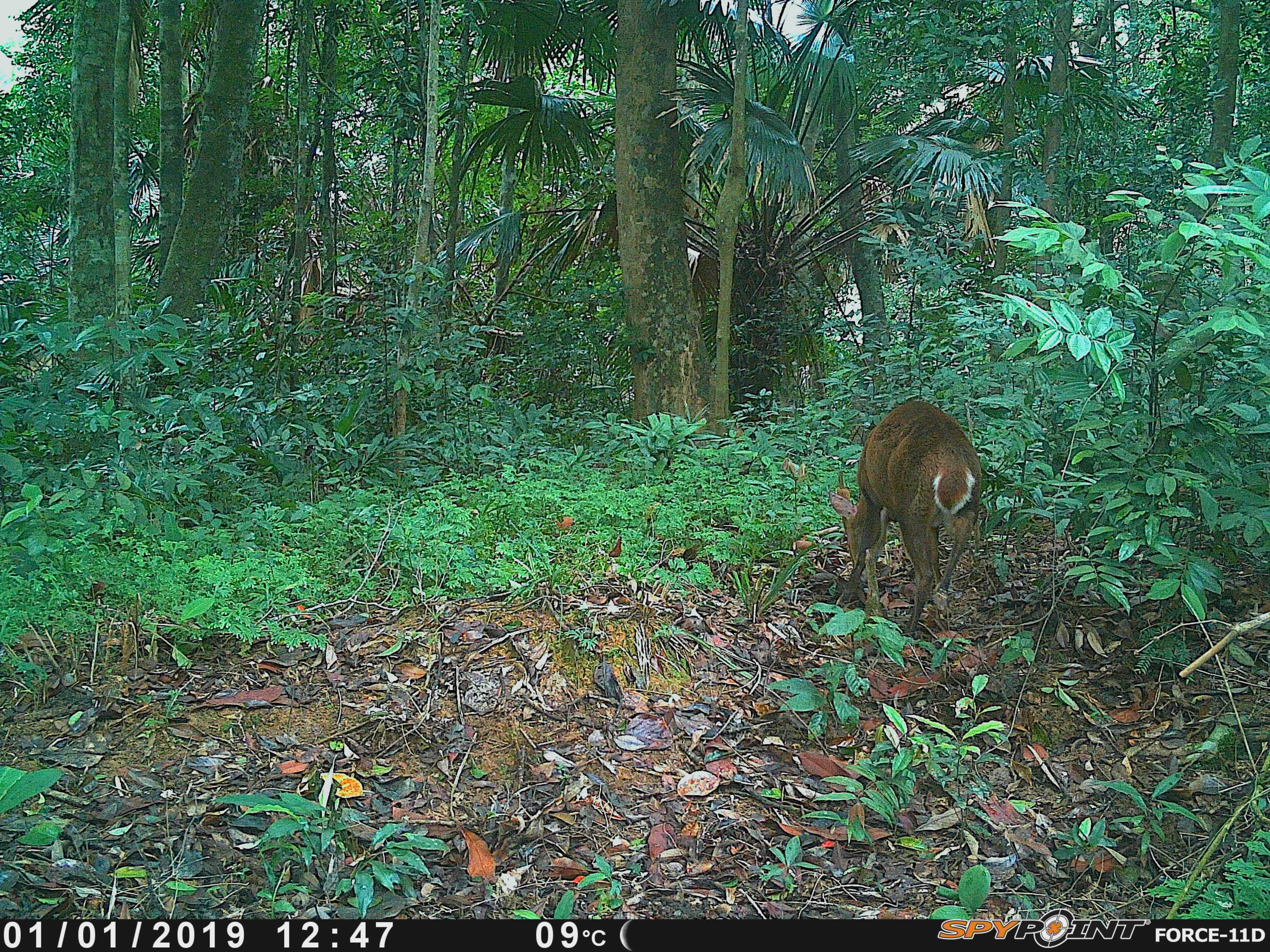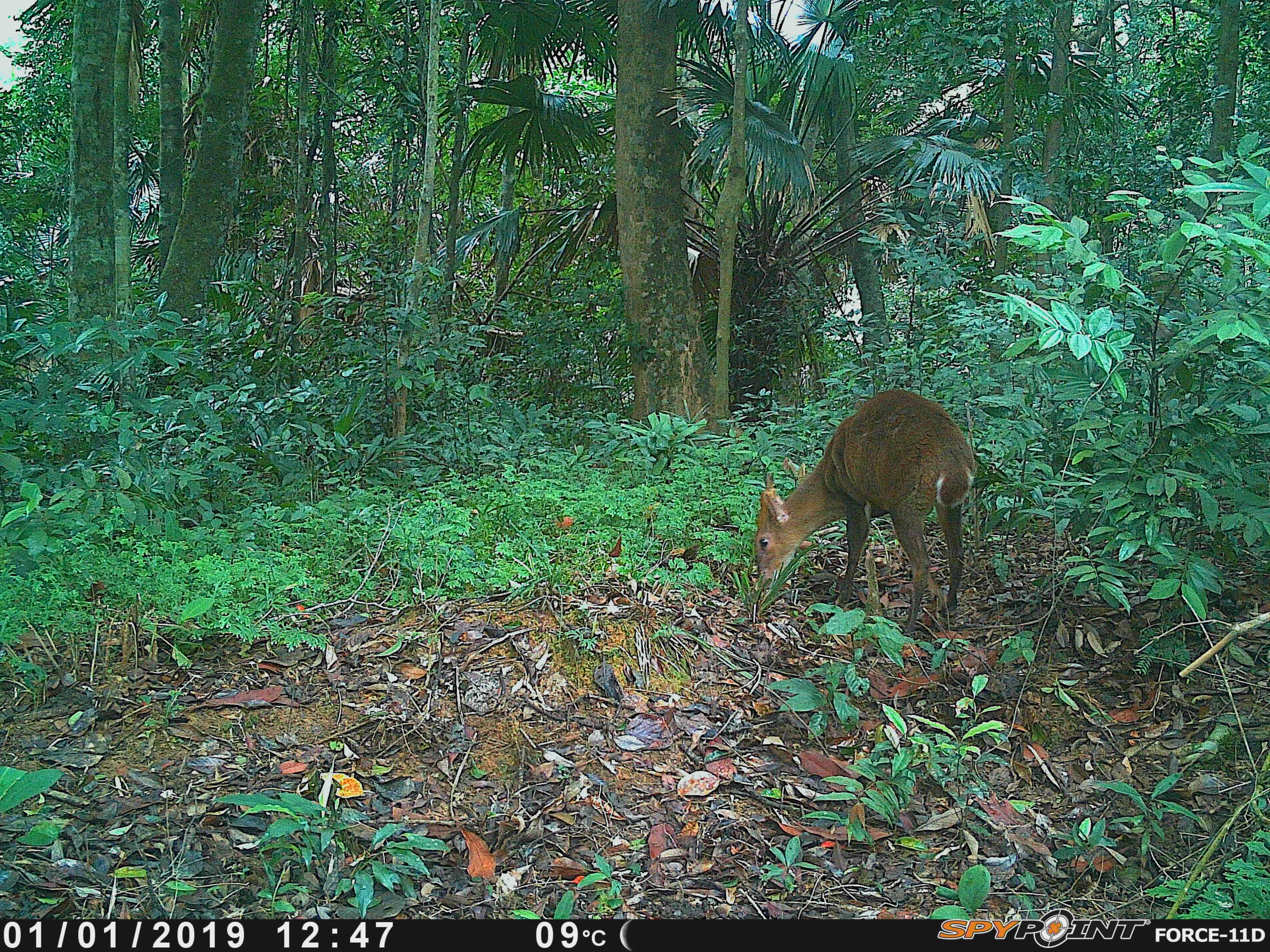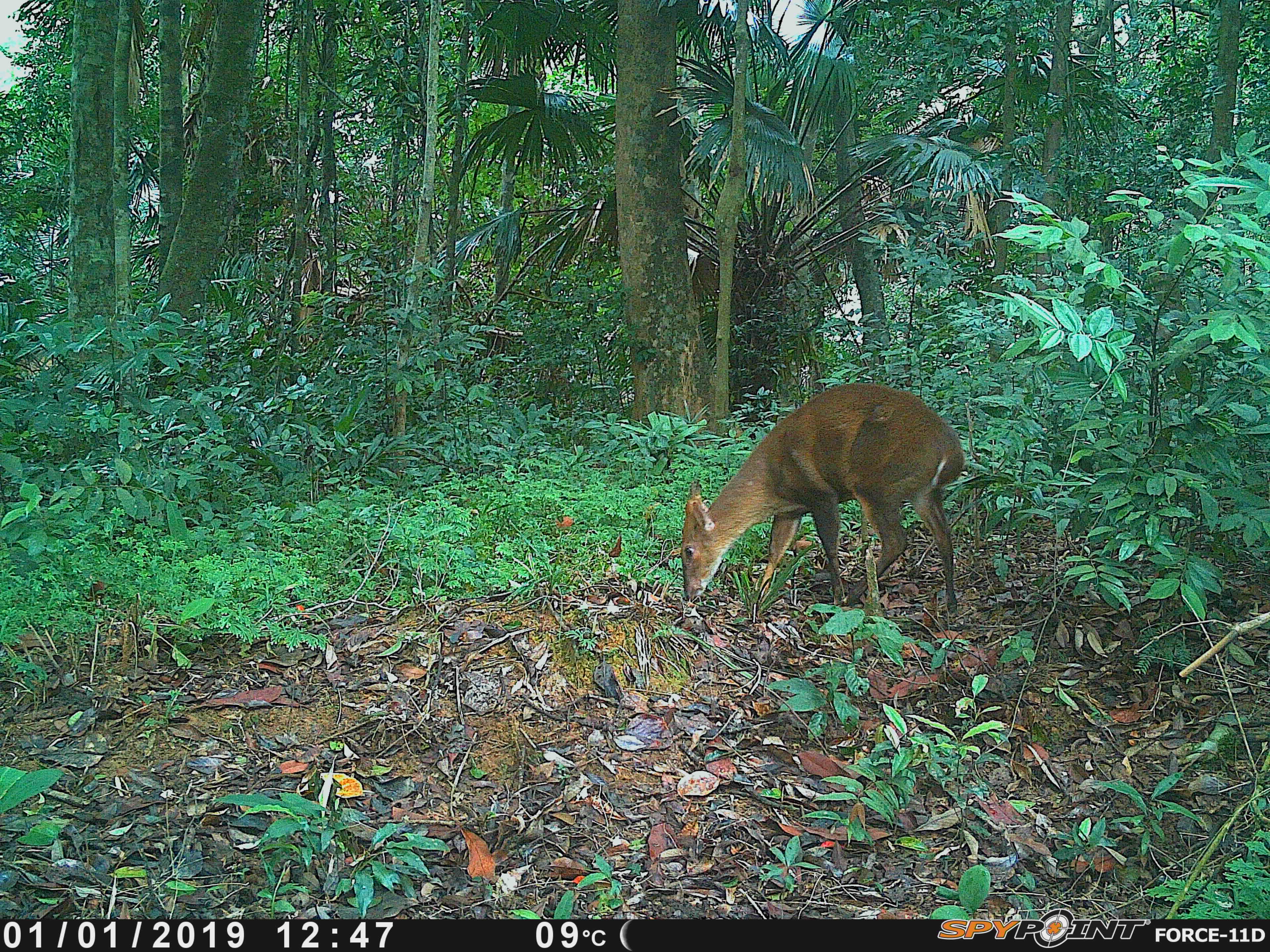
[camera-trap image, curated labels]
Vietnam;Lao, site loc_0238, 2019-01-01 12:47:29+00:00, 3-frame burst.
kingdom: Animalia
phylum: Chordata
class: Mammalia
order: Artiodactyla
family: Cervidae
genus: Muntiacus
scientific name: Muntiacus vuquangensis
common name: large-antlered muntjac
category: large antlered muntjac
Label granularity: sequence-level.